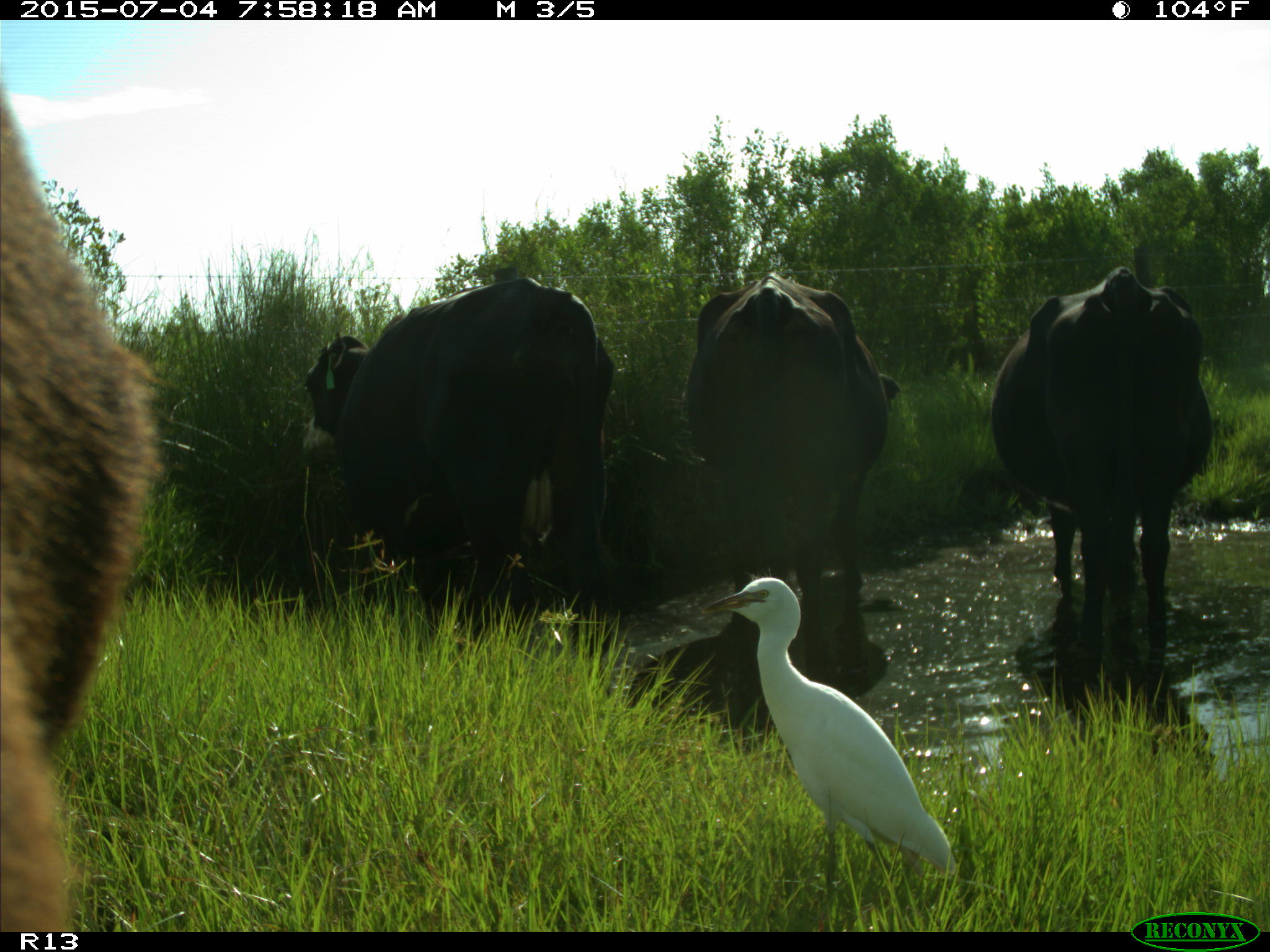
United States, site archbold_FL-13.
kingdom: Animalia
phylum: Chordata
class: Mammalia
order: Artiodactyla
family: Bovidae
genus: Bos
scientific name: Bos taurus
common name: domestic cow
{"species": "Bos taurus (domestic cow)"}